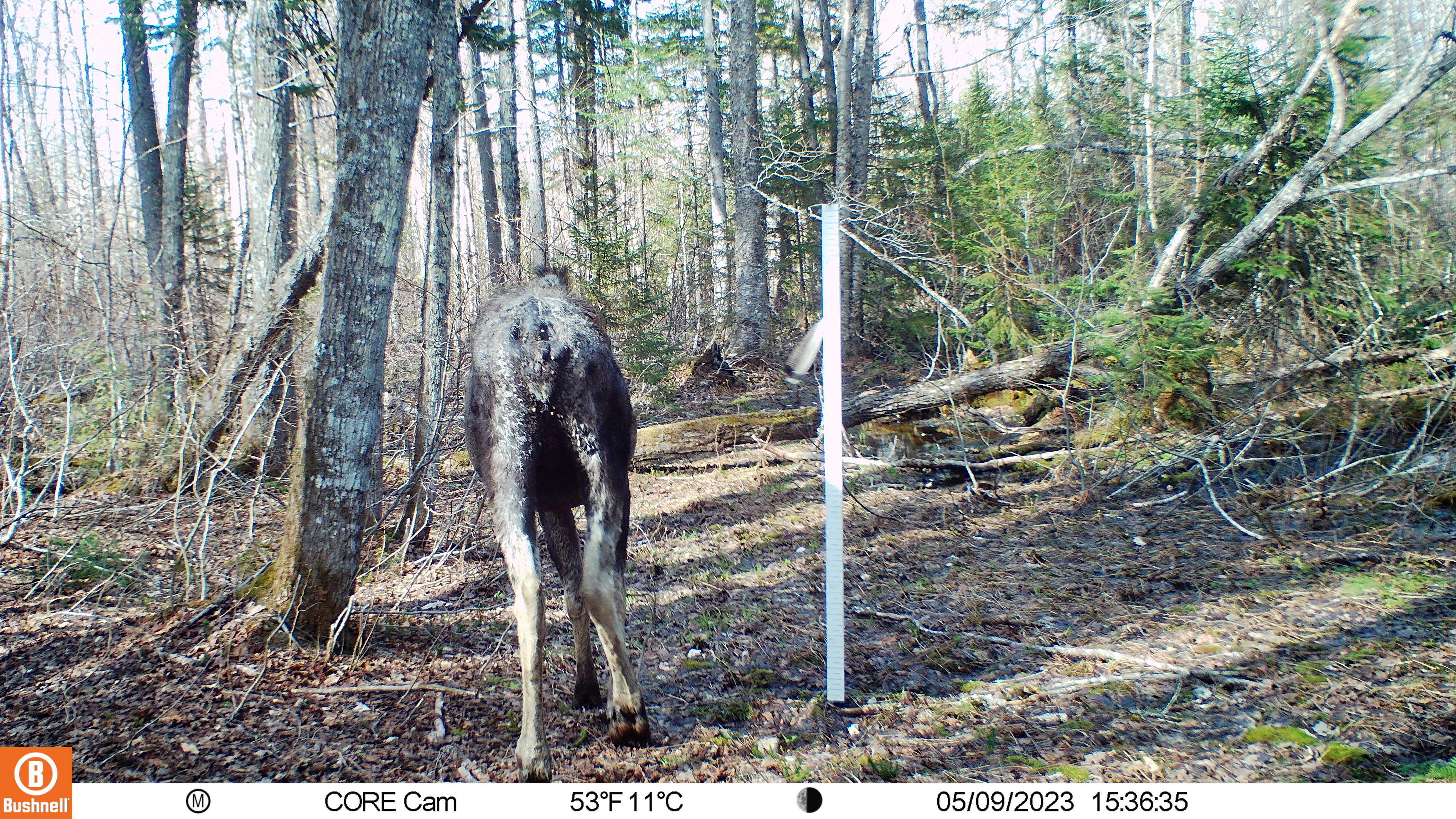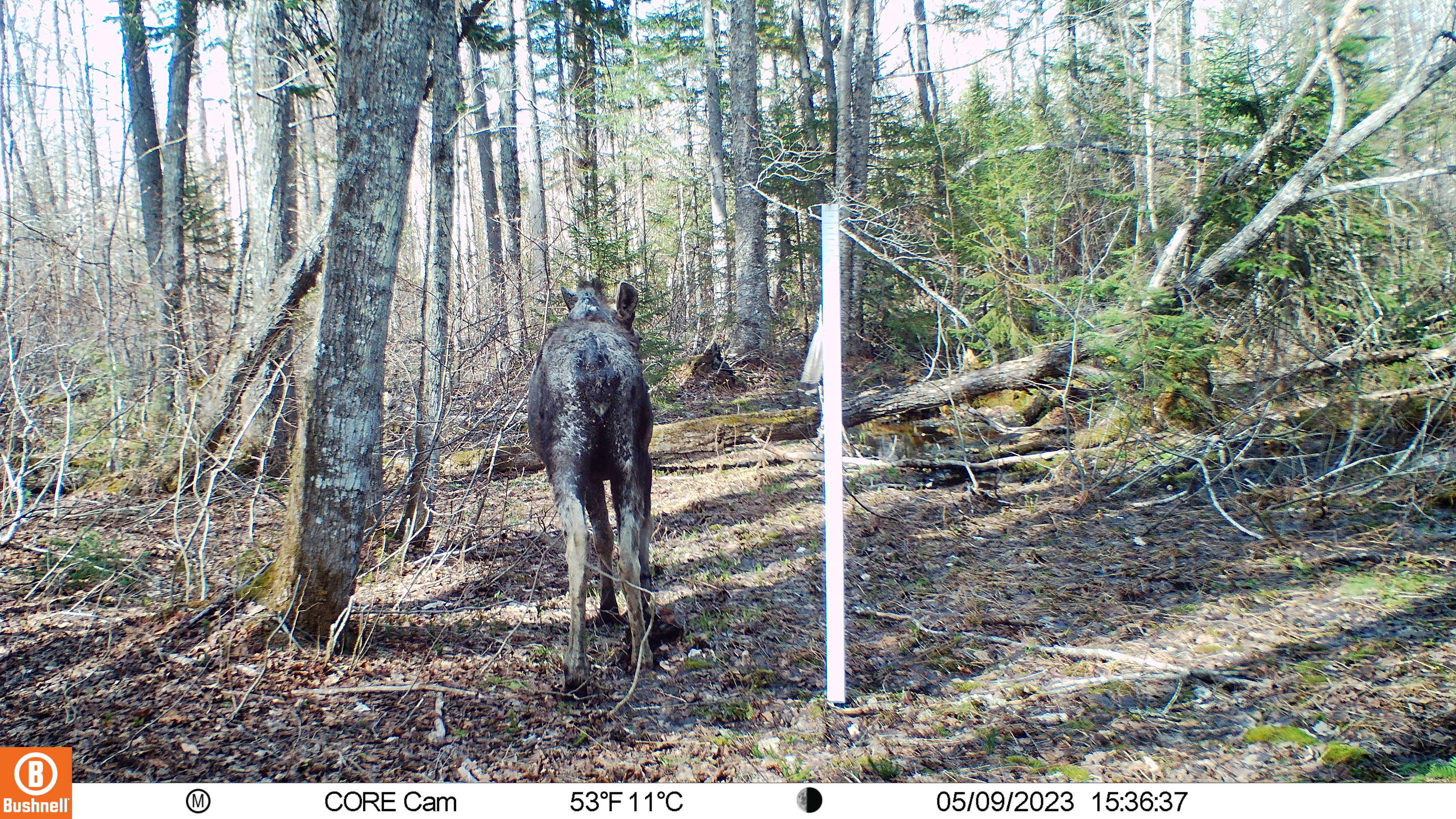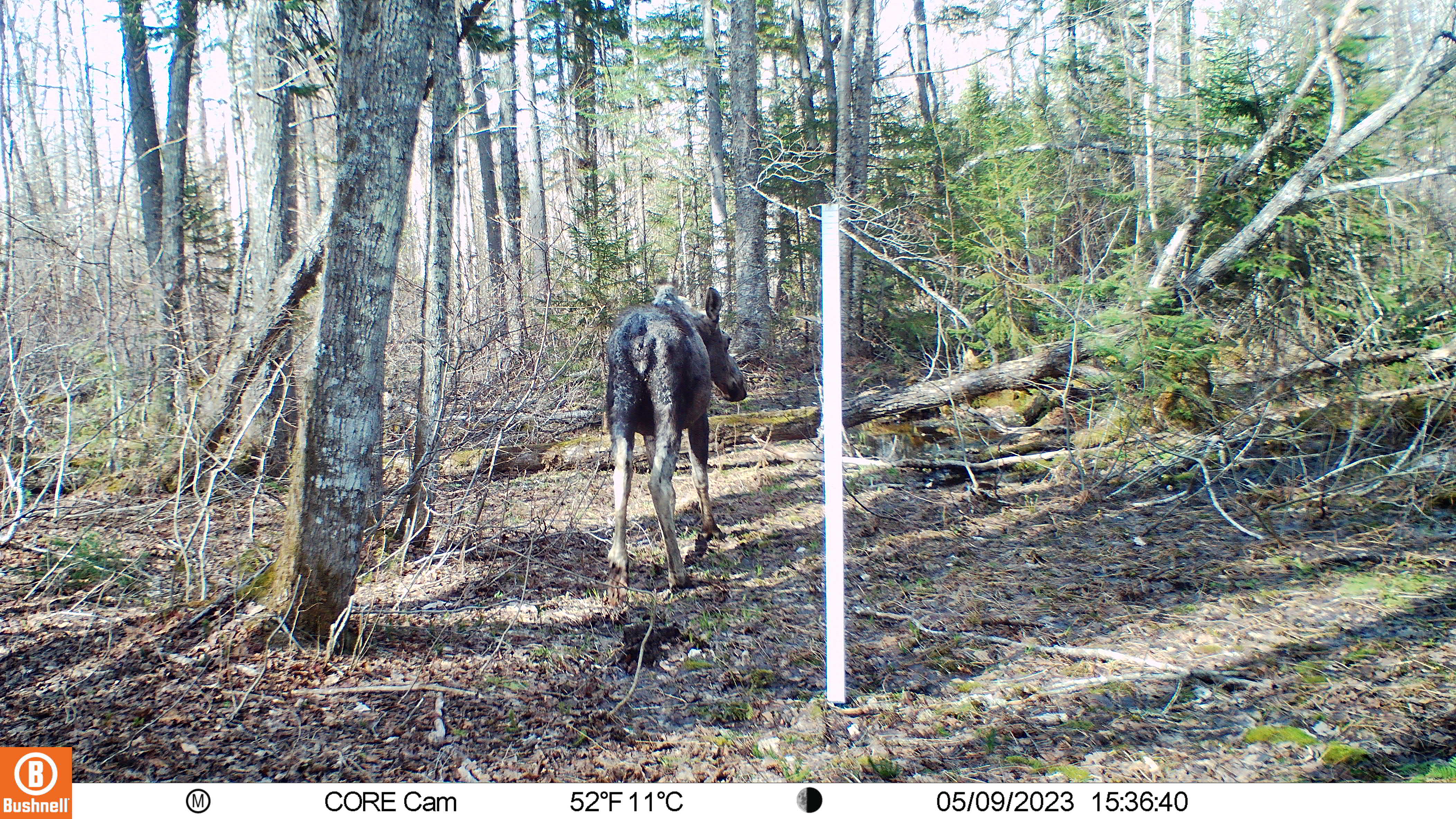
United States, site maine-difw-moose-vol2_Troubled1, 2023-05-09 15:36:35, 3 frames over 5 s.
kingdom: Animalia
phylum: Chordata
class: Mammalia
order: Artiodactyla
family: Cervidae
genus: Alces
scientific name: Alces alces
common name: moose